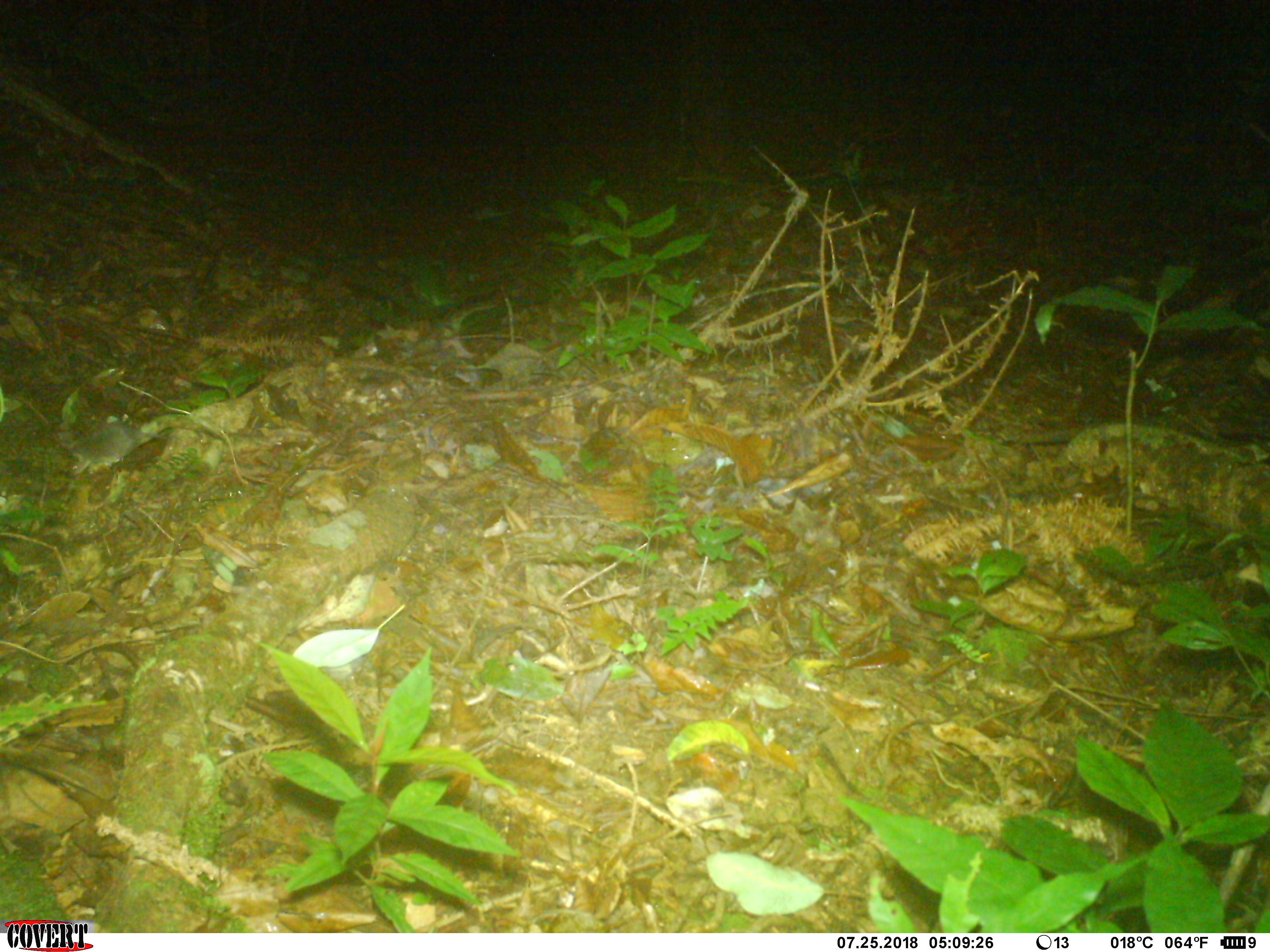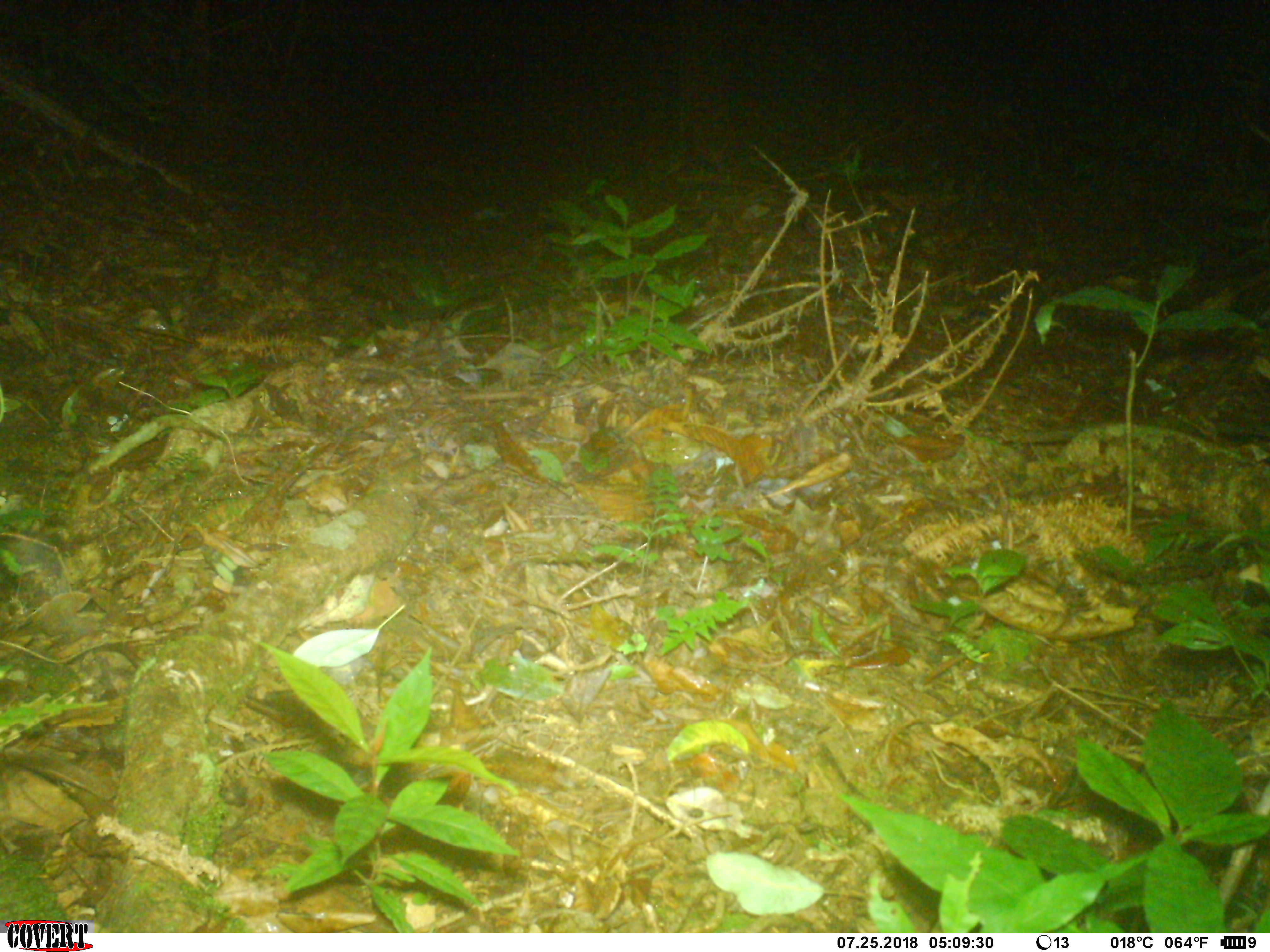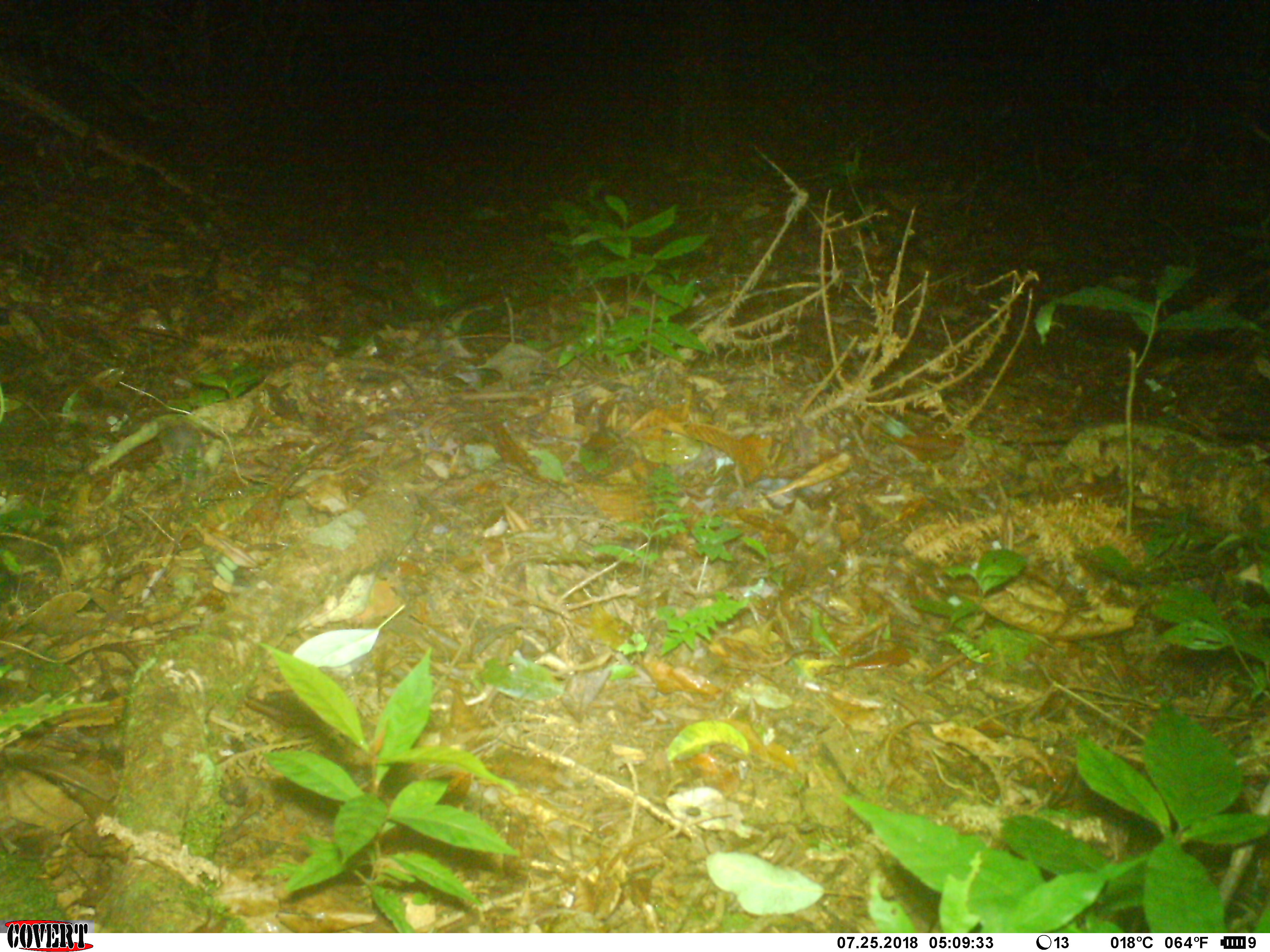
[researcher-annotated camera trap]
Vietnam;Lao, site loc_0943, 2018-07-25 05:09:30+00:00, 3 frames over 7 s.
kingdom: Animalia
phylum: Chordata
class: Mammalia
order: Rodentia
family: Muridae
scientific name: Muridae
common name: old-world mice and rats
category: unidentified murid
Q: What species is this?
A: Unidentified murid (old-world mice and rats) (Muridae).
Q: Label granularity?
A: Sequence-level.